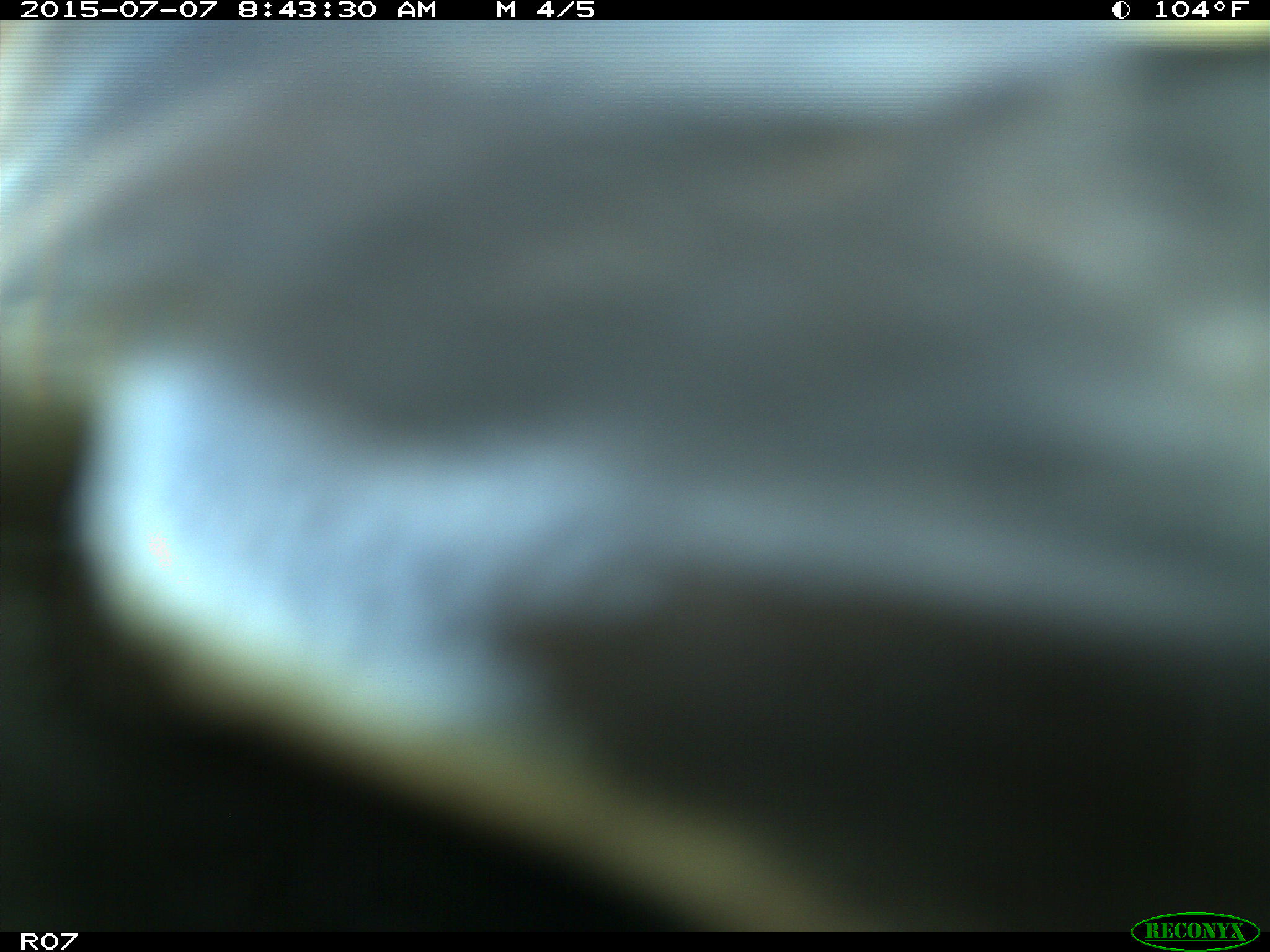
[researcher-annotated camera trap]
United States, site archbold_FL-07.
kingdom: Animalia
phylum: Chordata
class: Mammalia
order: Artiodactyla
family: Bovidae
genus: Bos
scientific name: Bos taurus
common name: domestic cow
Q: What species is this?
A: Bos taurus (domestic cow).